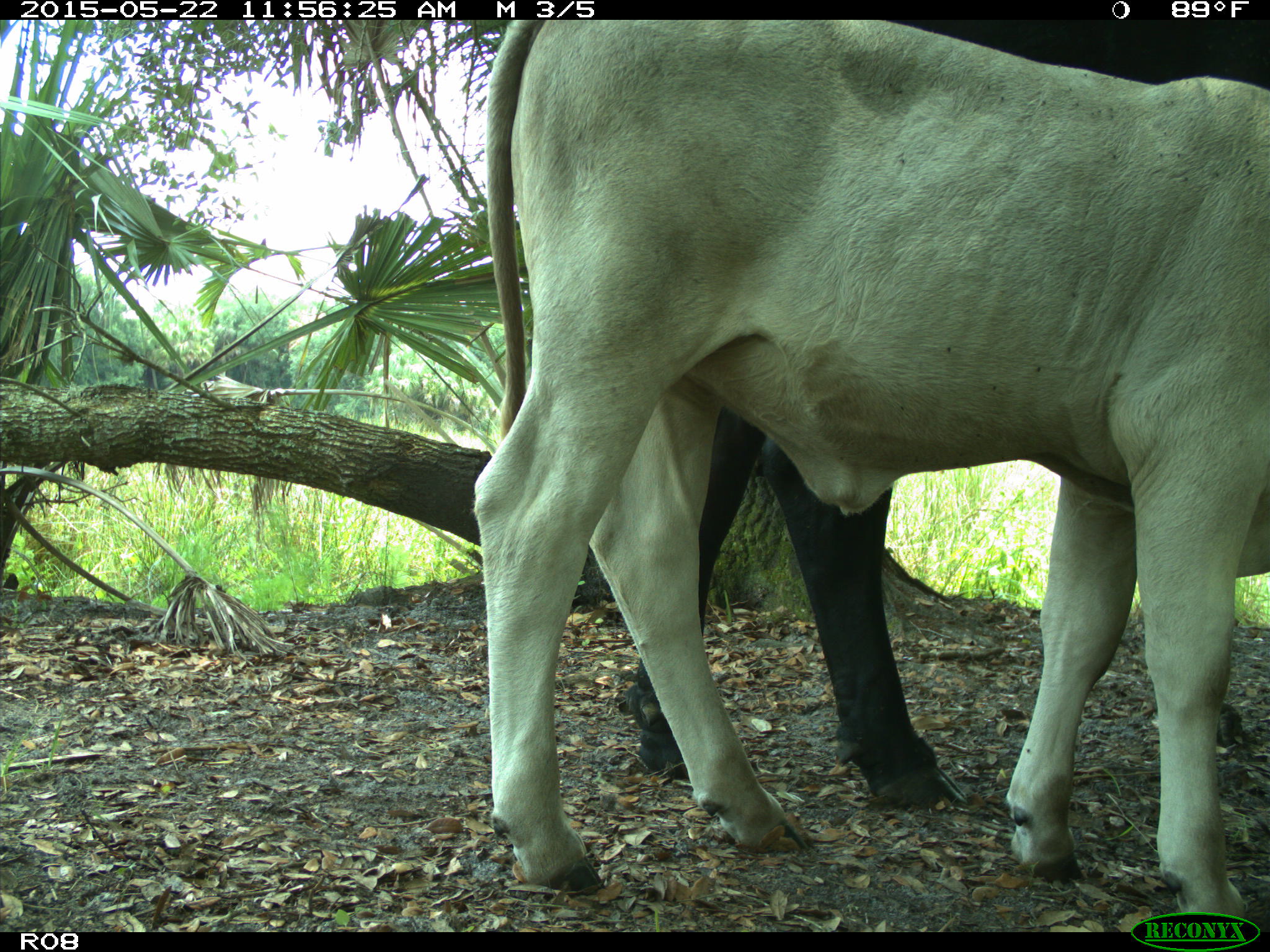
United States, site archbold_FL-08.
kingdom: Animalia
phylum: Chordata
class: Mammalia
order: Artiodactyla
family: Bovidae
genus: Bos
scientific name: Bos taurus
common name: domestic cow